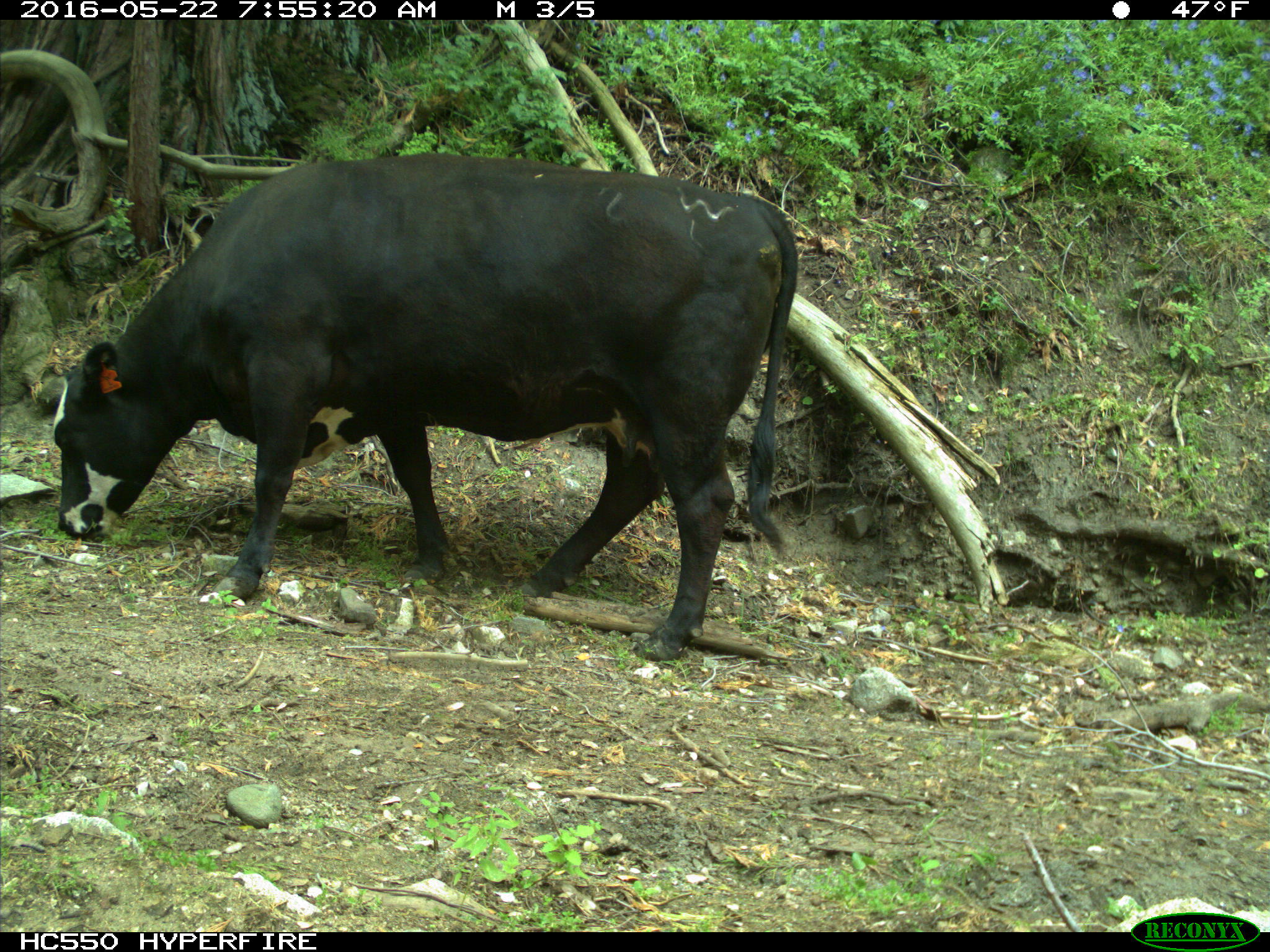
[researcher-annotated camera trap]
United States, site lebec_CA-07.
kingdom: Animalia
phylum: Chordata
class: Mammalia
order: Artiodactyla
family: Bovidae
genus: Bos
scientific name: Bos taurus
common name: domestic cow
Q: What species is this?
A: Bos taurus (domestic cow).